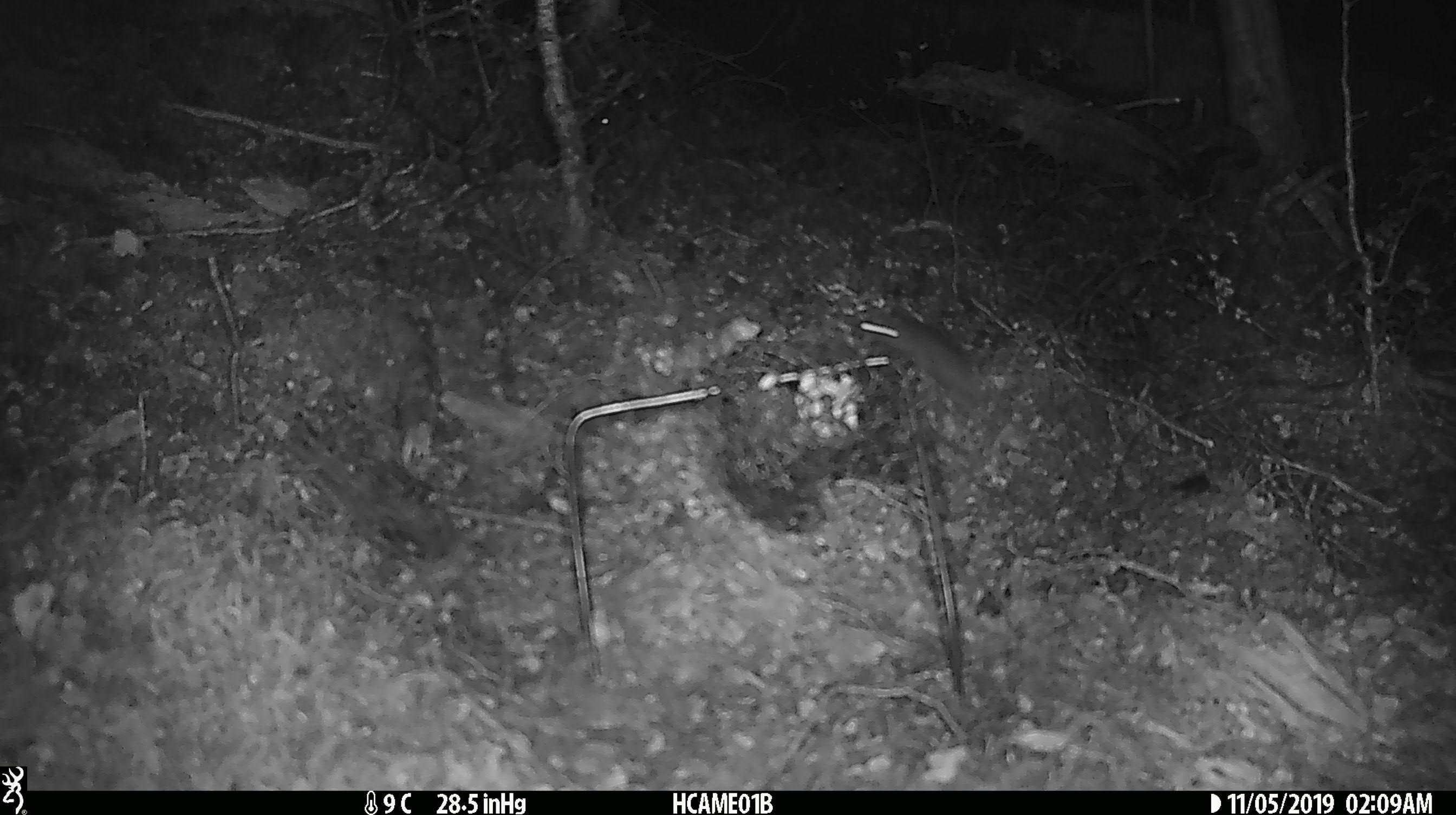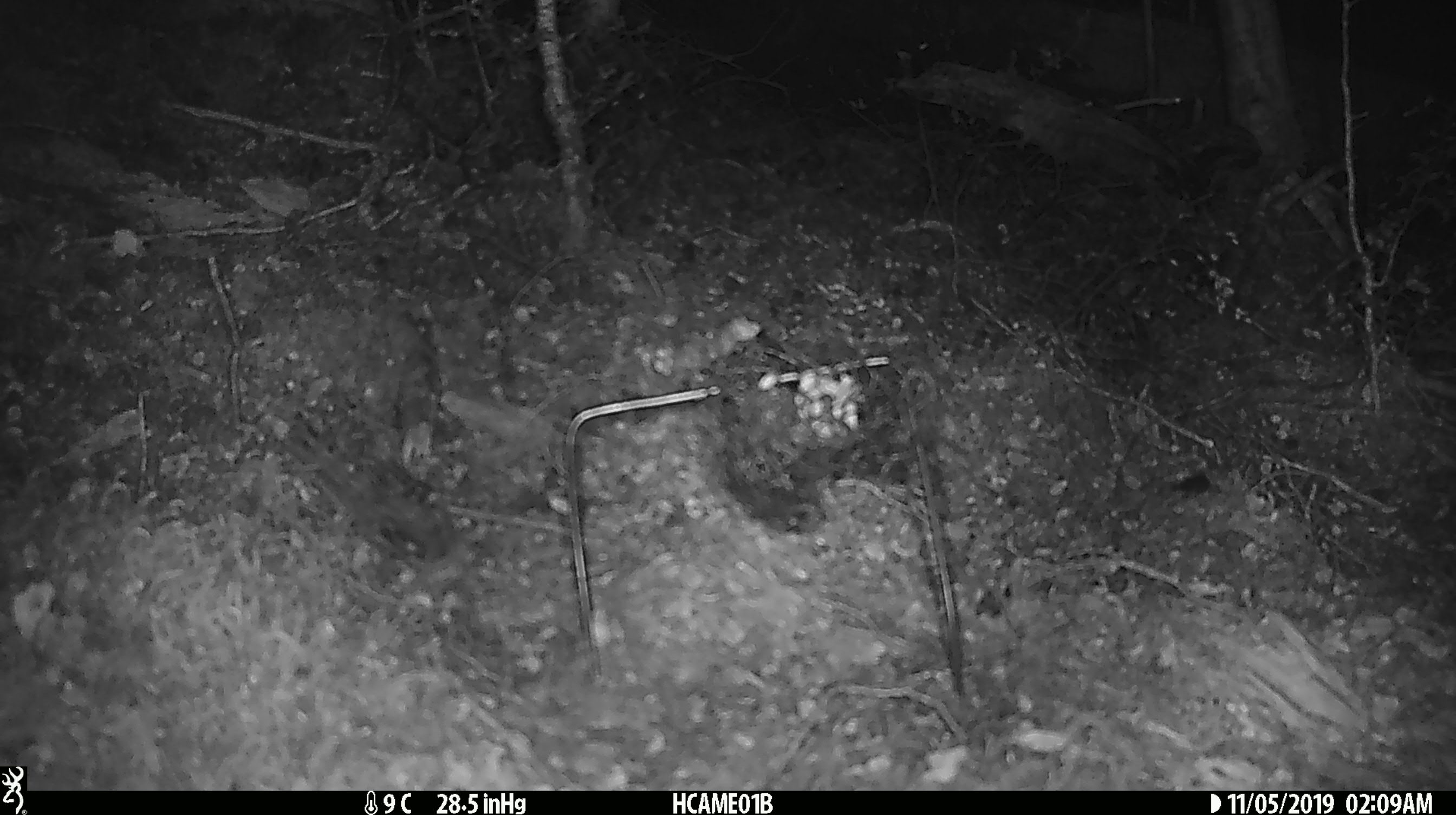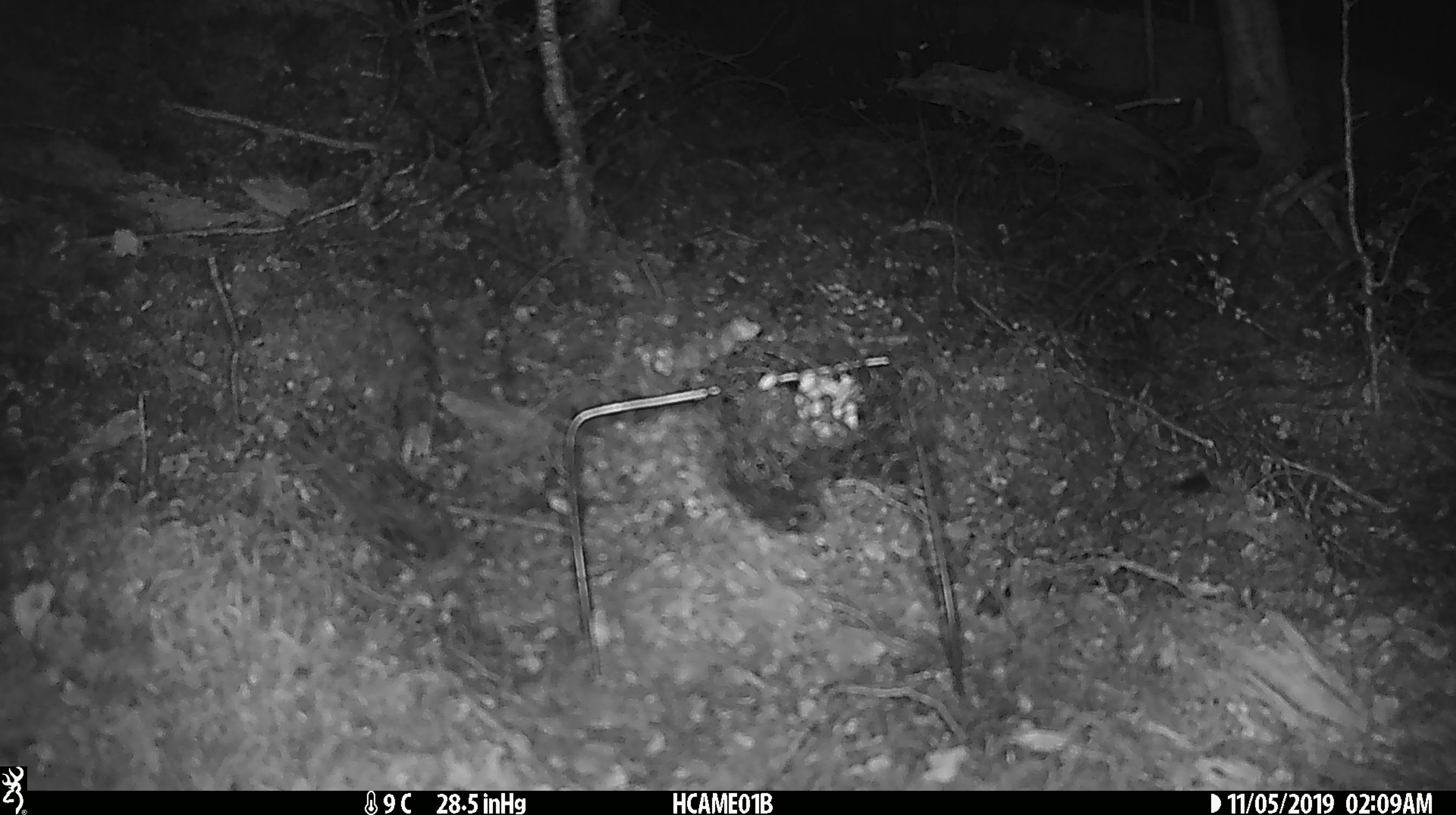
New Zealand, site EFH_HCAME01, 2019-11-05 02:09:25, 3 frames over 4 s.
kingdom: Animalia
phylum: Chordata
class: Mammalia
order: Rodentia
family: Muridae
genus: Mus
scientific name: Mus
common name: mouse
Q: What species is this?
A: Mouse (Mus).